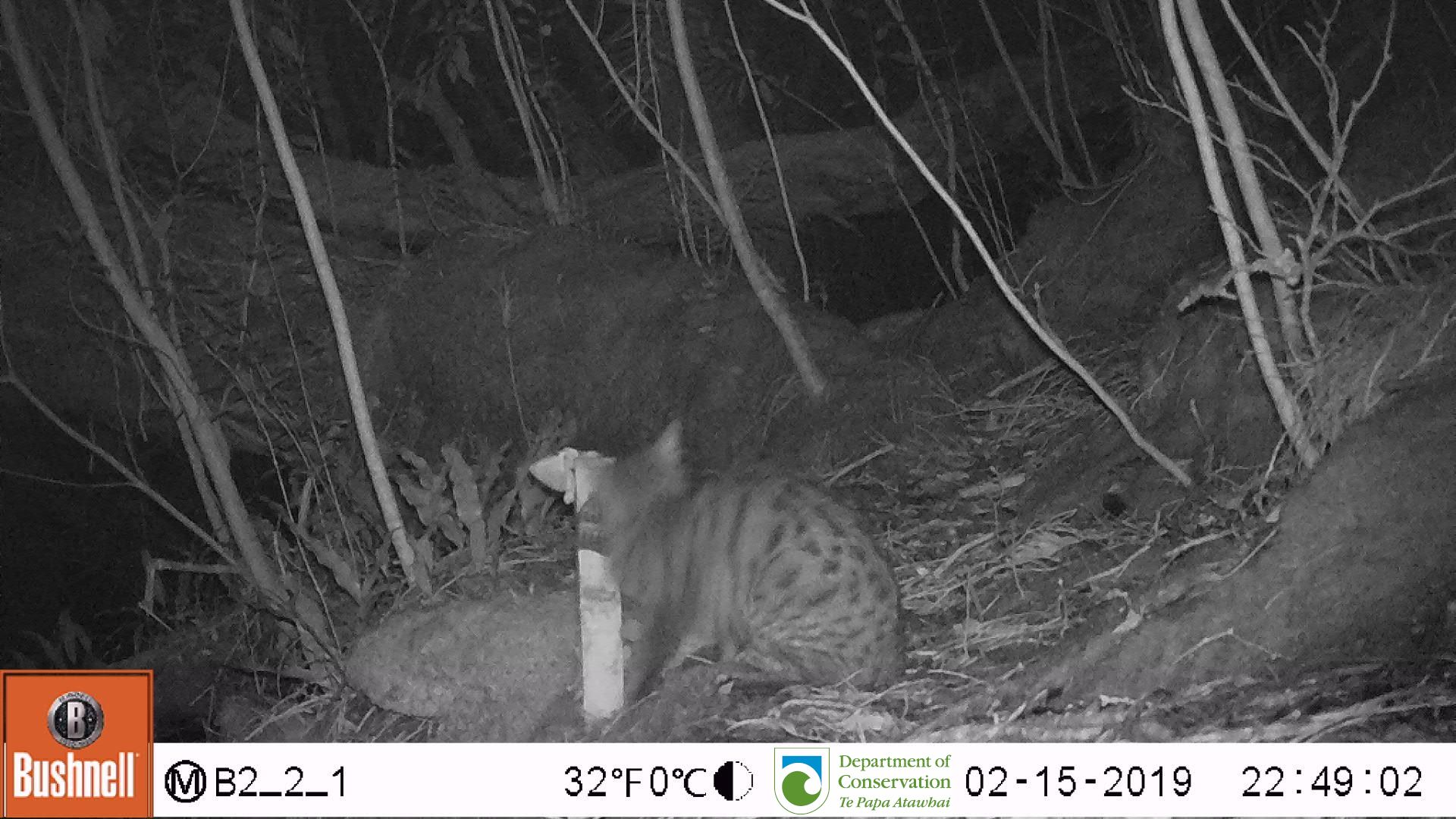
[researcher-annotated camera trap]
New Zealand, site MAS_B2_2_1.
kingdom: Animalia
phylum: Chordata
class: Mammalia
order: Carnivora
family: Felidae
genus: Felis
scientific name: Felis catus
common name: domestic cat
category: cat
Cat (domestic cat) (Felis catus).